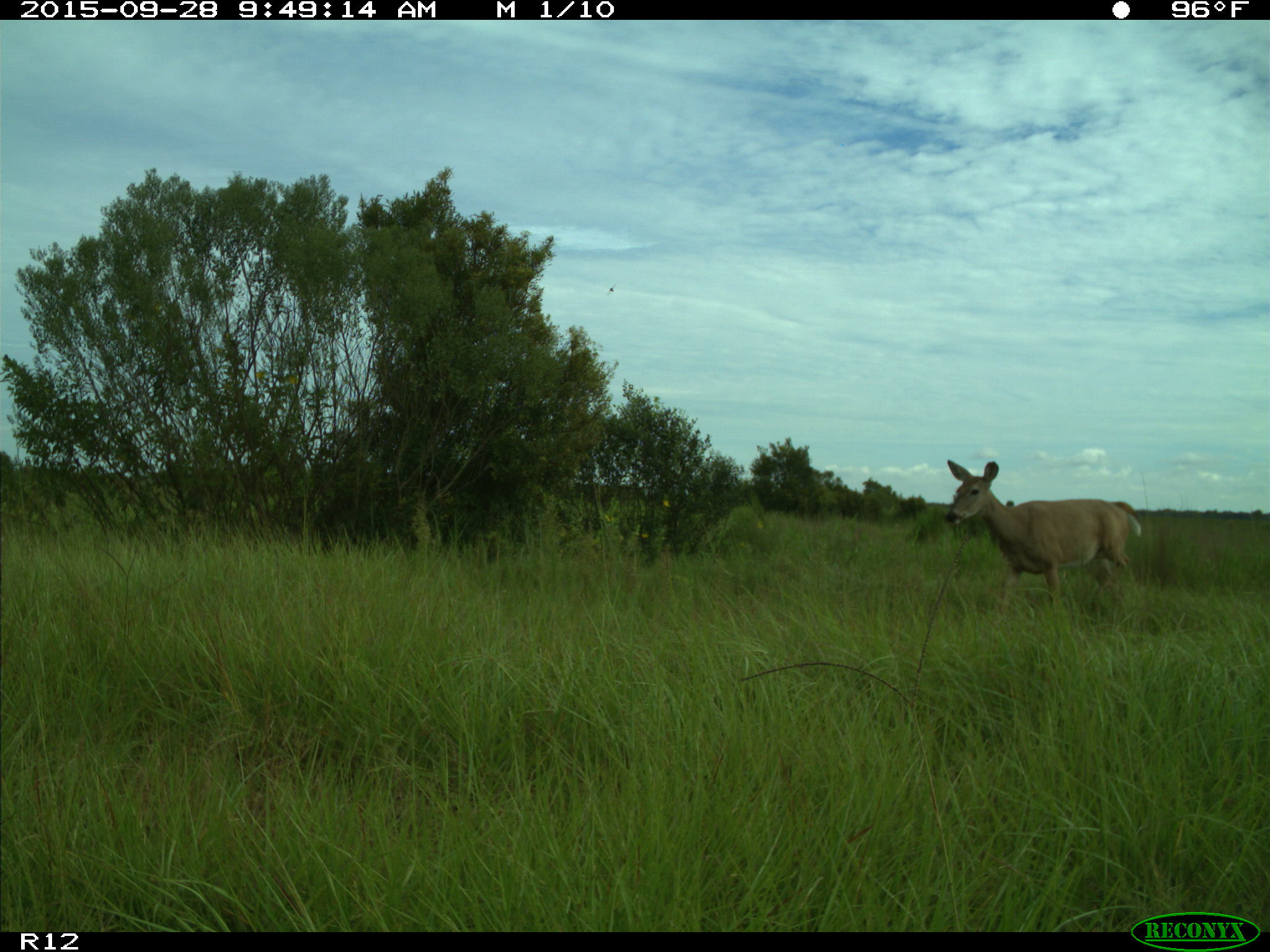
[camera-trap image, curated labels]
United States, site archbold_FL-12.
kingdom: Animalia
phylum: Chordata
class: Mammalia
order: Artiodactyla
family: Cervidae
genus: Odocoileus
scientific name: Odocoileus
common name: deer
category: unidentified deer